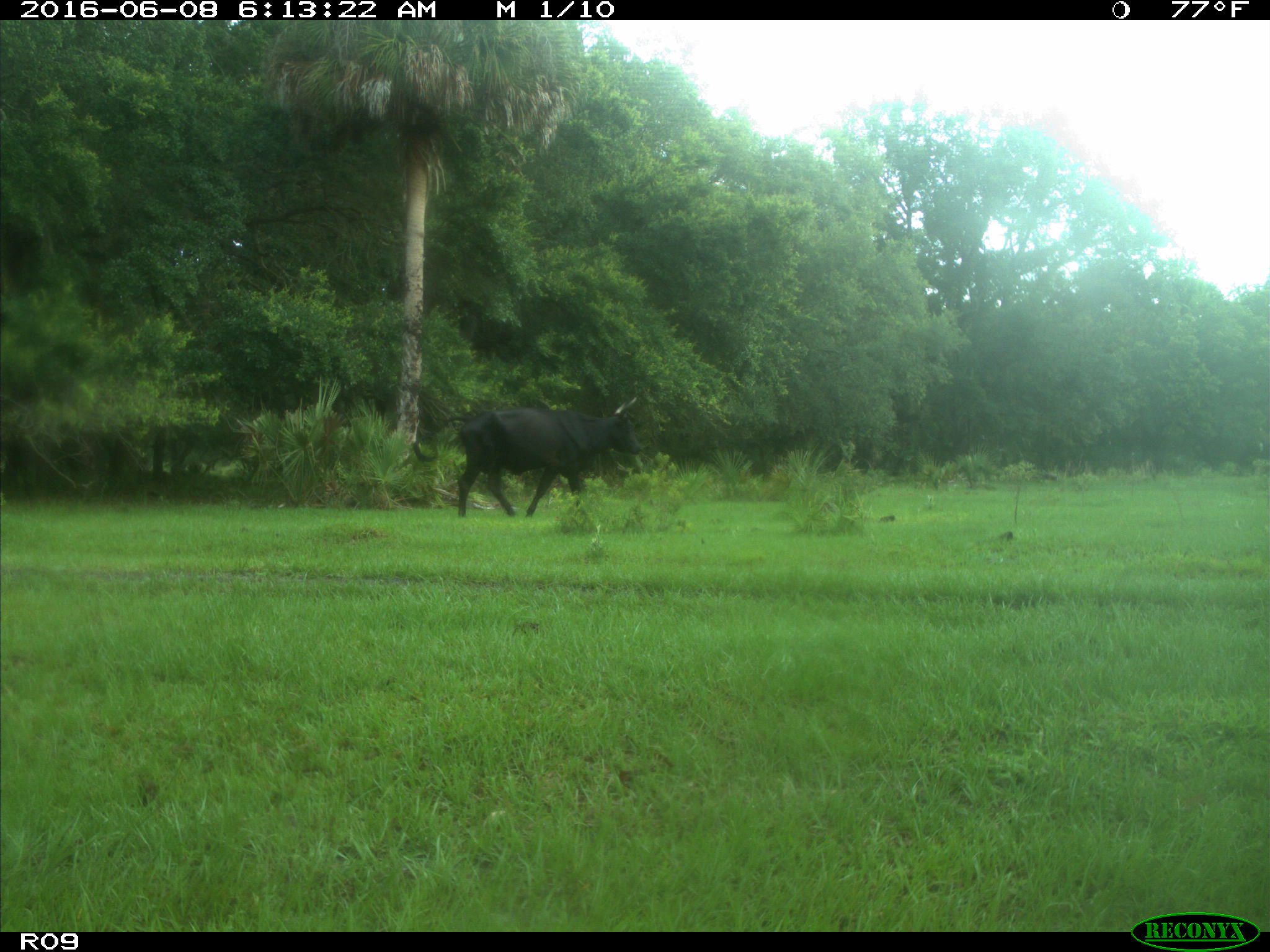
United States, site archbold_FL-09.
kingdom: Animalia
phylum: Chordata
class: Mammalia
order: Artiodactyla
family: Bovidae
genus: Bos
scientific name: Bos taurus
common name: domestic cow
Bos taurus (domestic cow).